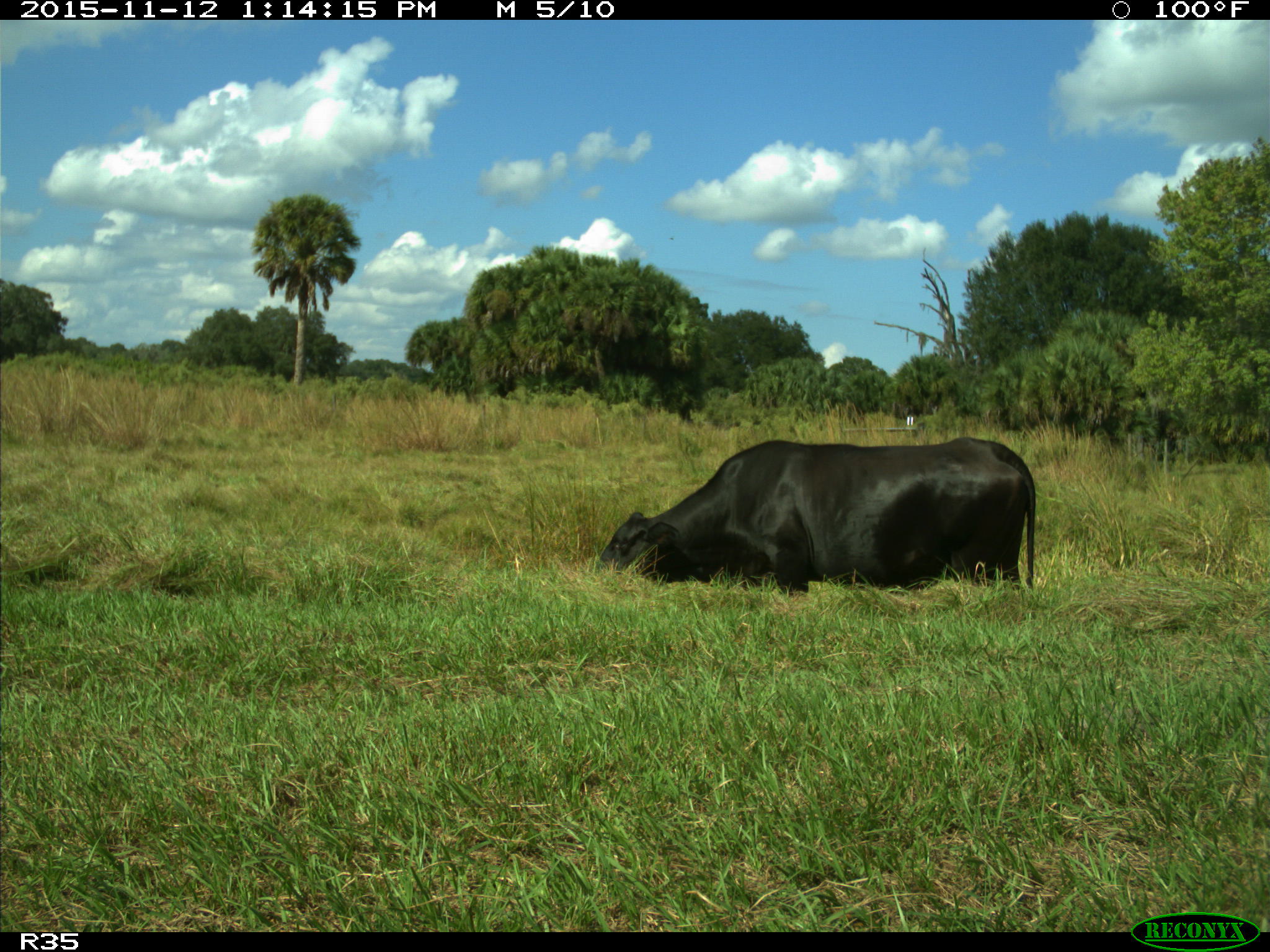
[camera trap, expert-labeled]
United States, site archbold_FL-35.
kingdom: Animalia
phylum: Chordata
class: Mammalia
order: Artiodactyla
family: Bovidae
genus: Bos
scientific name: Bos taurus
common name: domestic cow